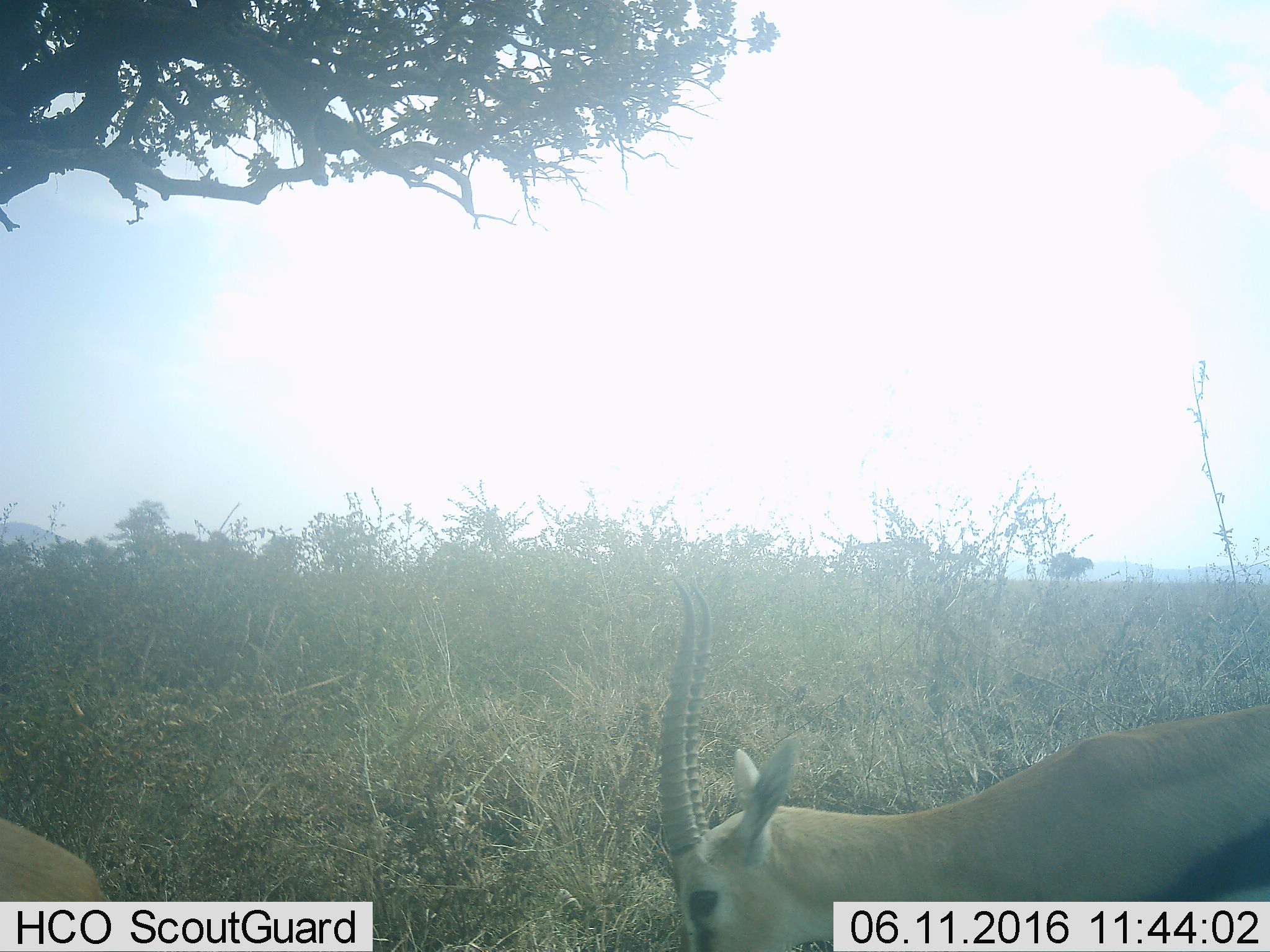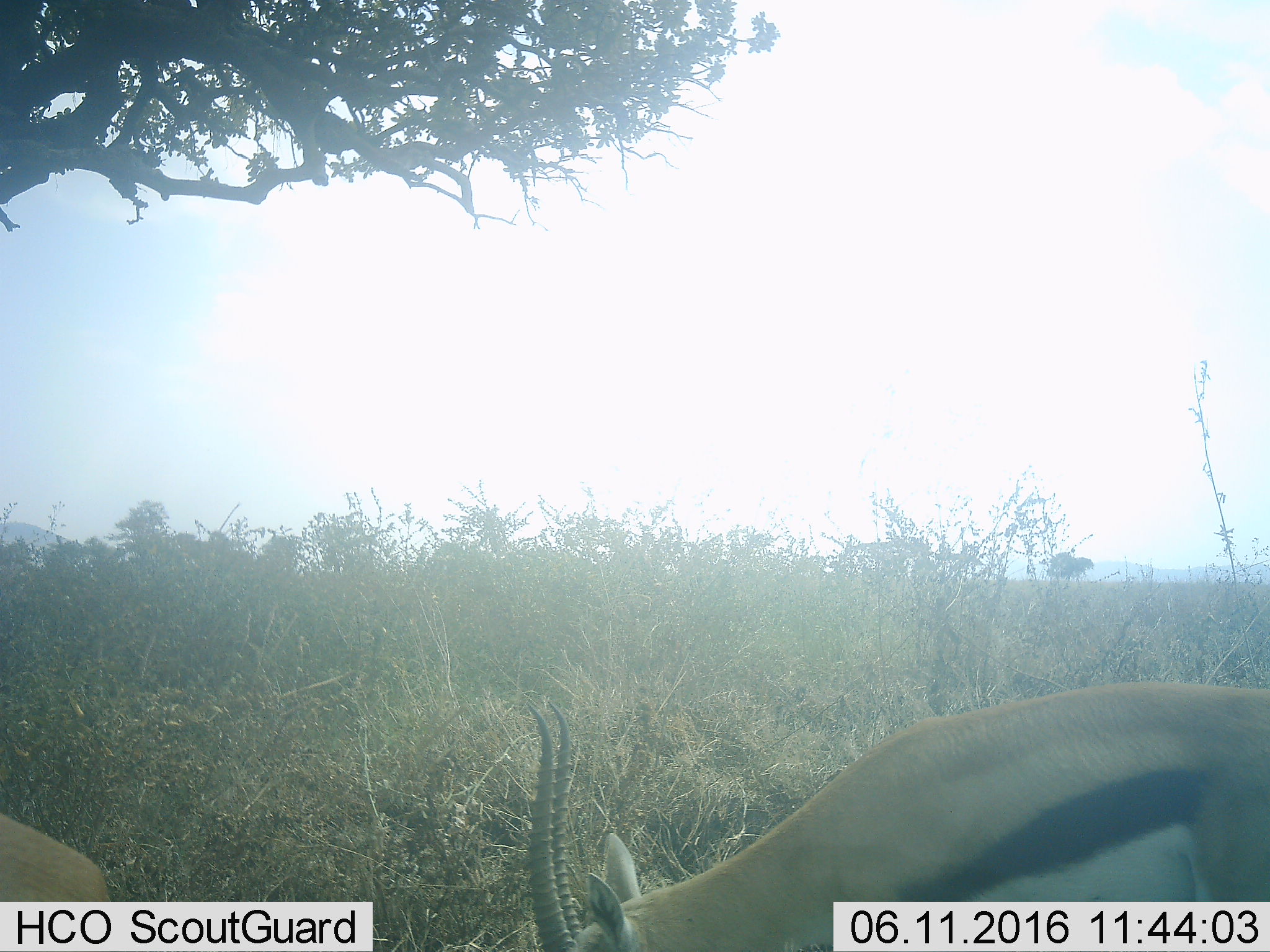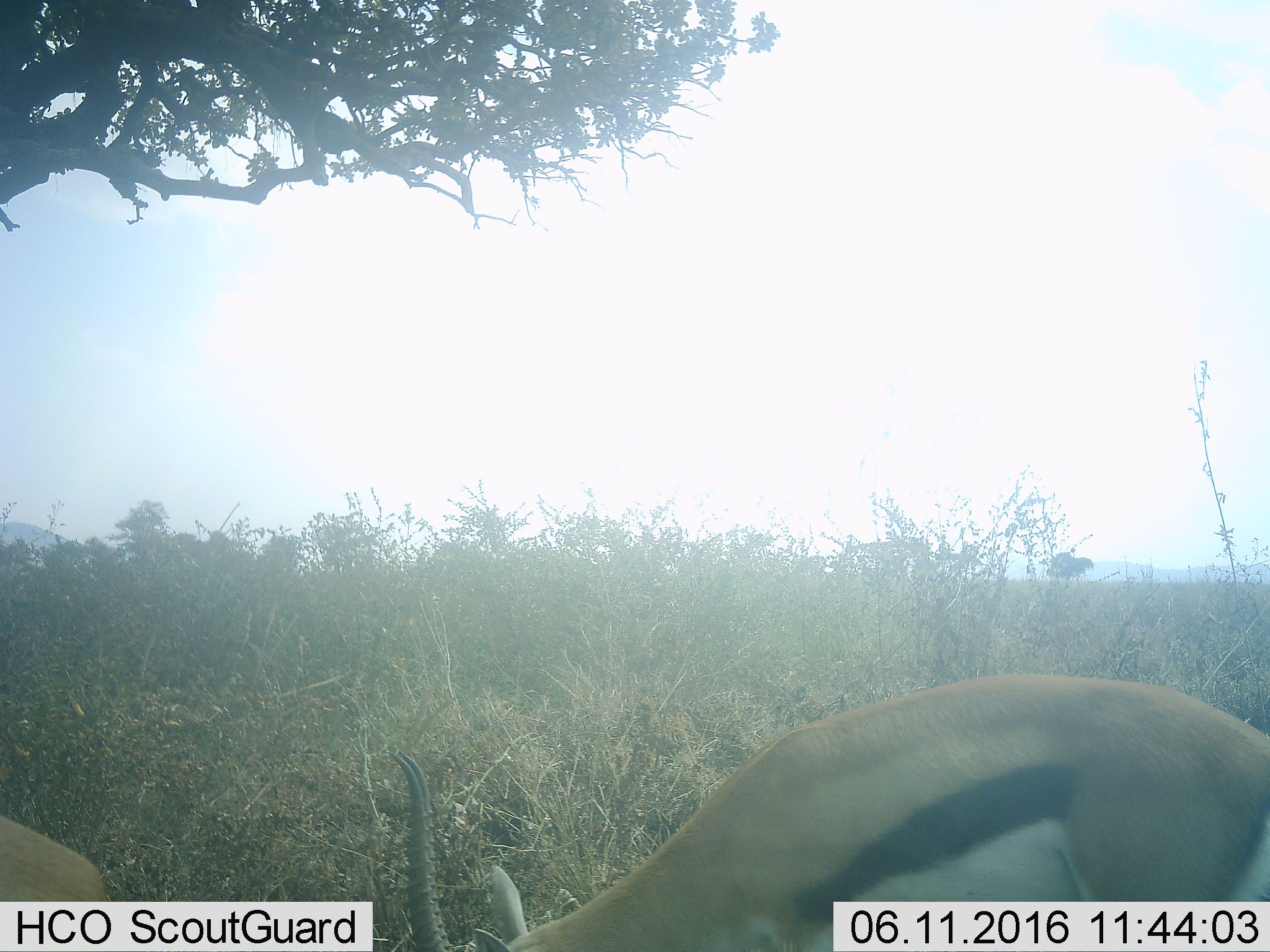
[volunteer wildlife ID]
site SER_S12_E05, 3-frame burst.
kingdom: Animalia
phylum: Chordata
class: Mammalia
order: Artiodactyla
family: Bovidae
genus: Eudorcas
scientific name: Eudorcas thomsonii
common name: thomson's gazelle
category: gazellethomsons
Gazellethomsons (thomson's gazelle) (Eudorcas thomsonii), count 2. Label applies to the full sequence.